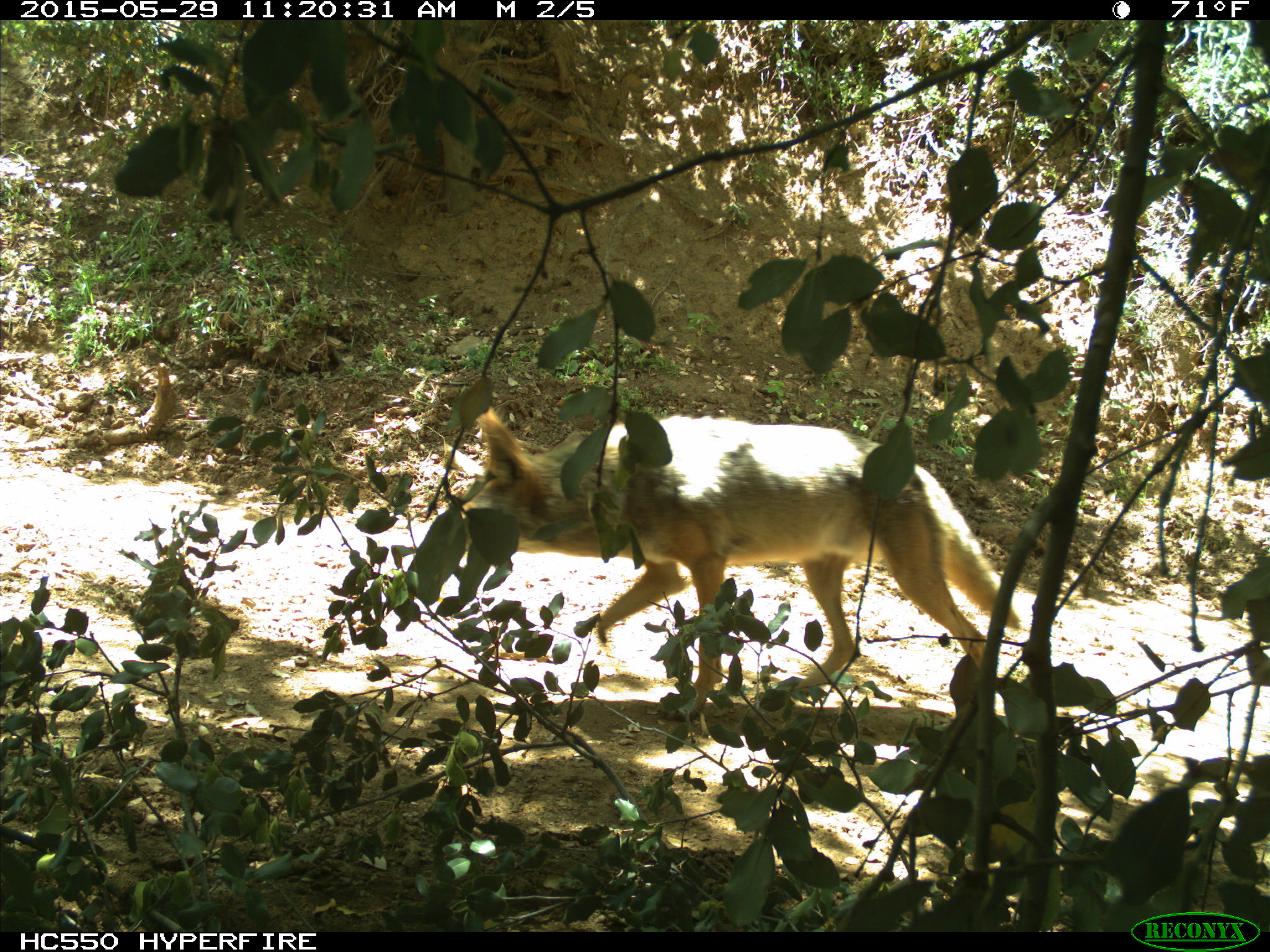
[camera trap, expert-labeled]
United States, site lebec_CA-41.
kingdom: Animalia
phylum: Chordata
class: Mammalia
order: Carnivora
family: Canidae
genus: Canis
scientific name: Canis latrans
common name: coyote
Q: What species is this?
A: Canis latrans (coyote).